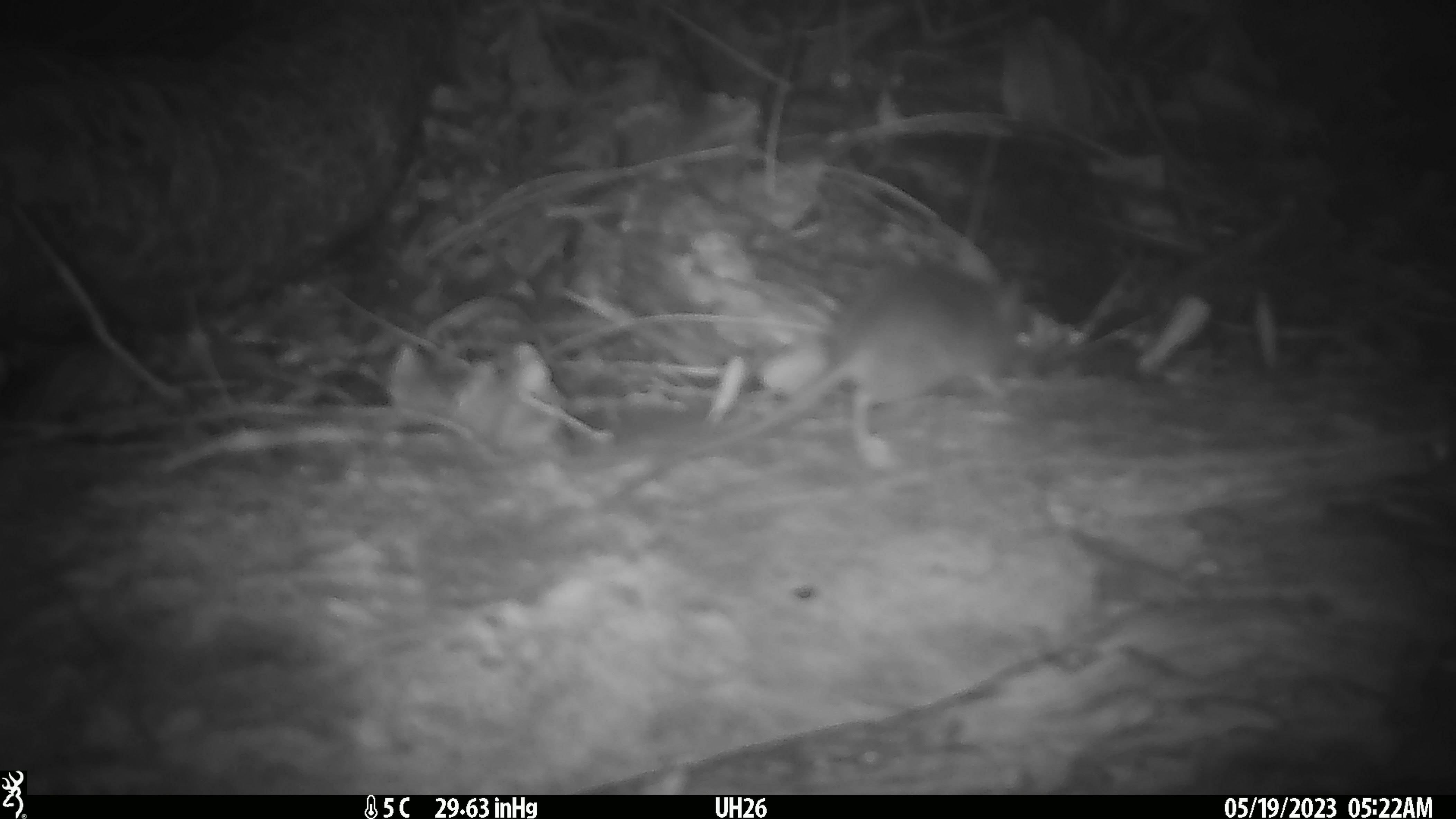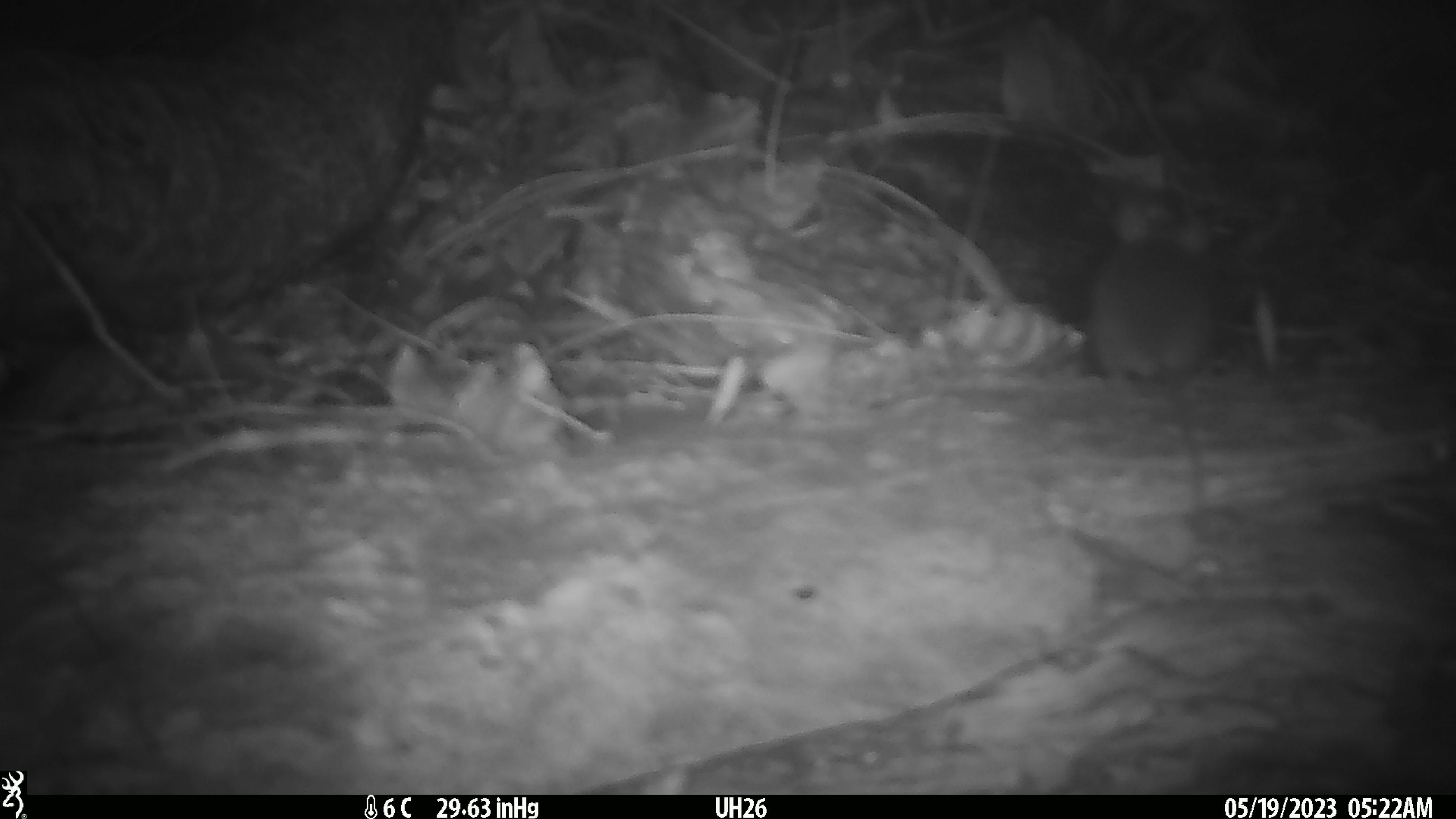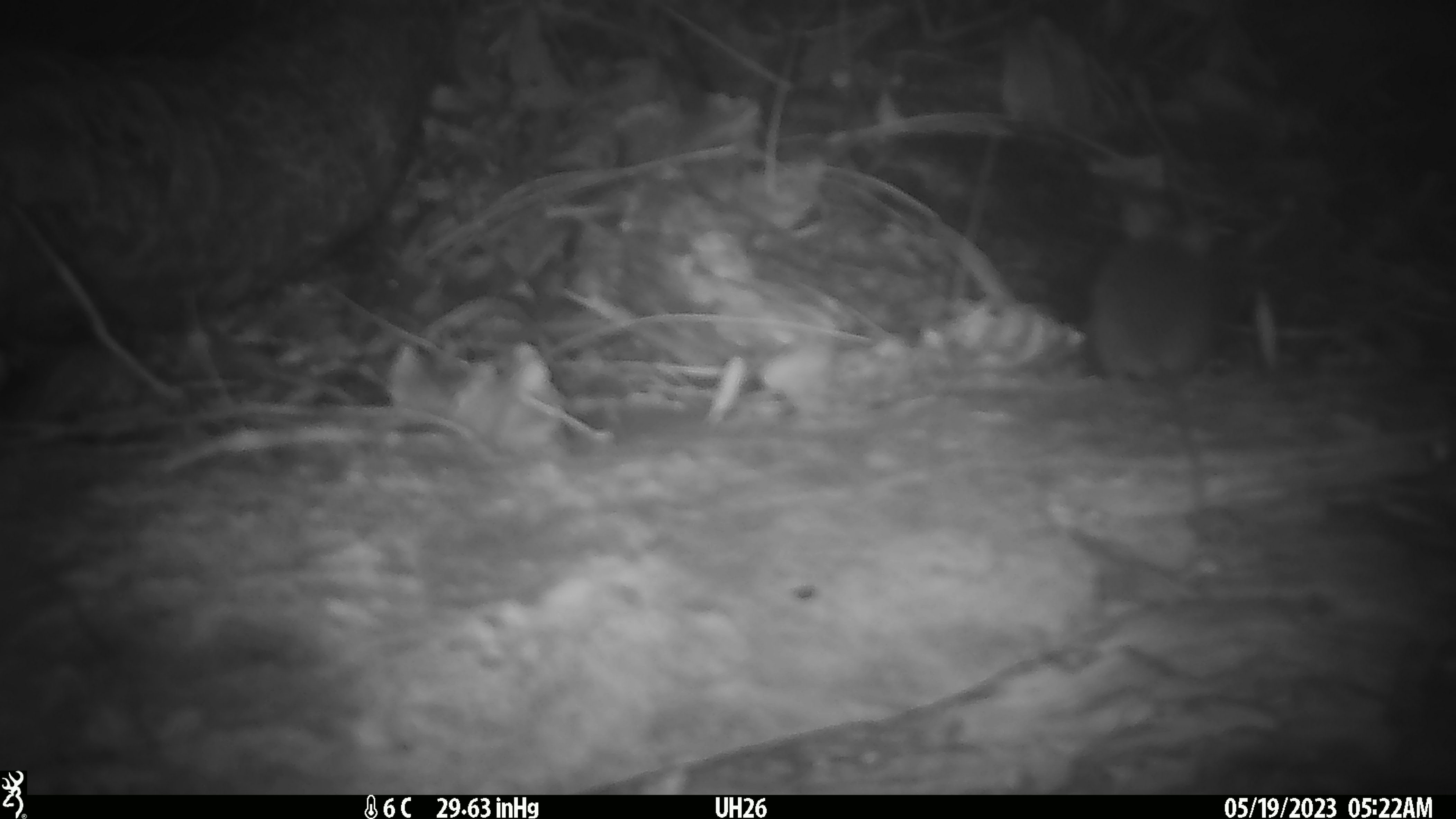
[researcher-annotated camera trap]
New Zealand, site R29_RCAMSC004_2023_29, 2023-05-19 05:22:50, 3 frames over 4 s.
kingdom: Animalia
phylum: Chordata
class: Mammalia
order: Rodentia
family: Muridae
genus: Mus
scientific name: Mus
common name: mouse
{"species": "mouse (Mus)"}